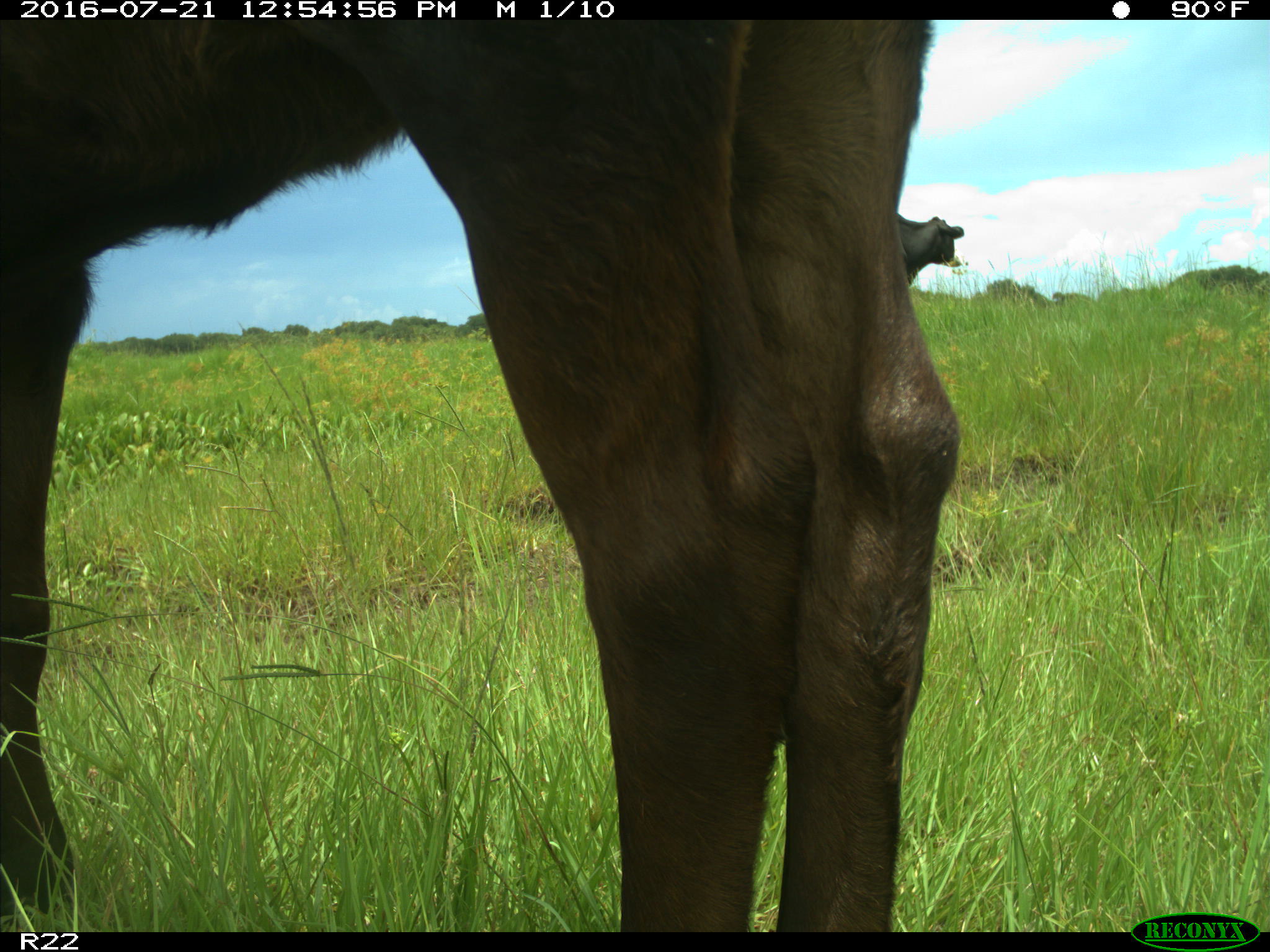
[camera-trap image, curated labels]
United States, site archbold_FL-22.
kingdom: Animalia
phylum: Chordata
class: Mammalia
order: Artiodactyla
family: Bovidae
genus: Bos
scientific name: Bos taurus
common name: domestic cow